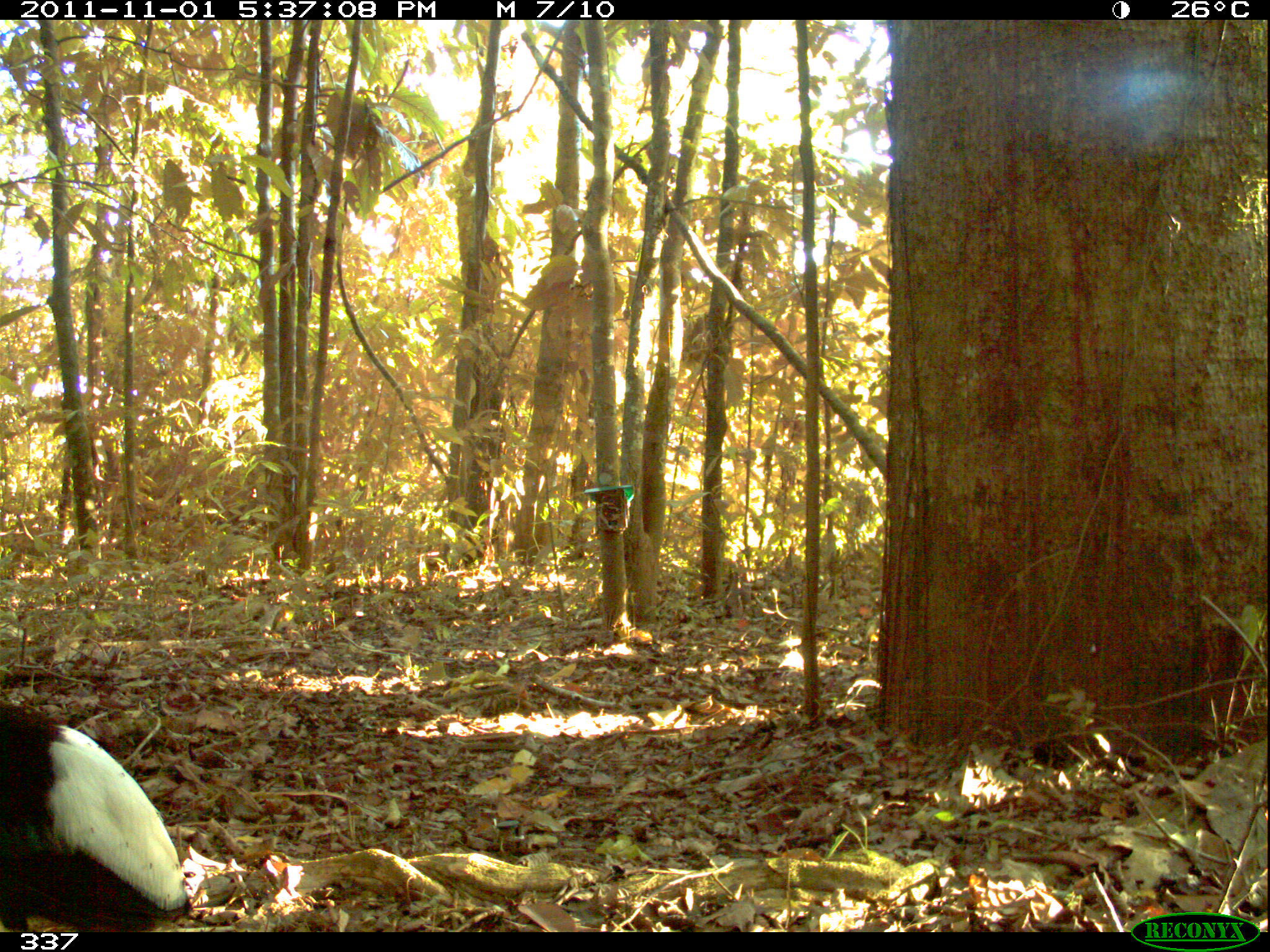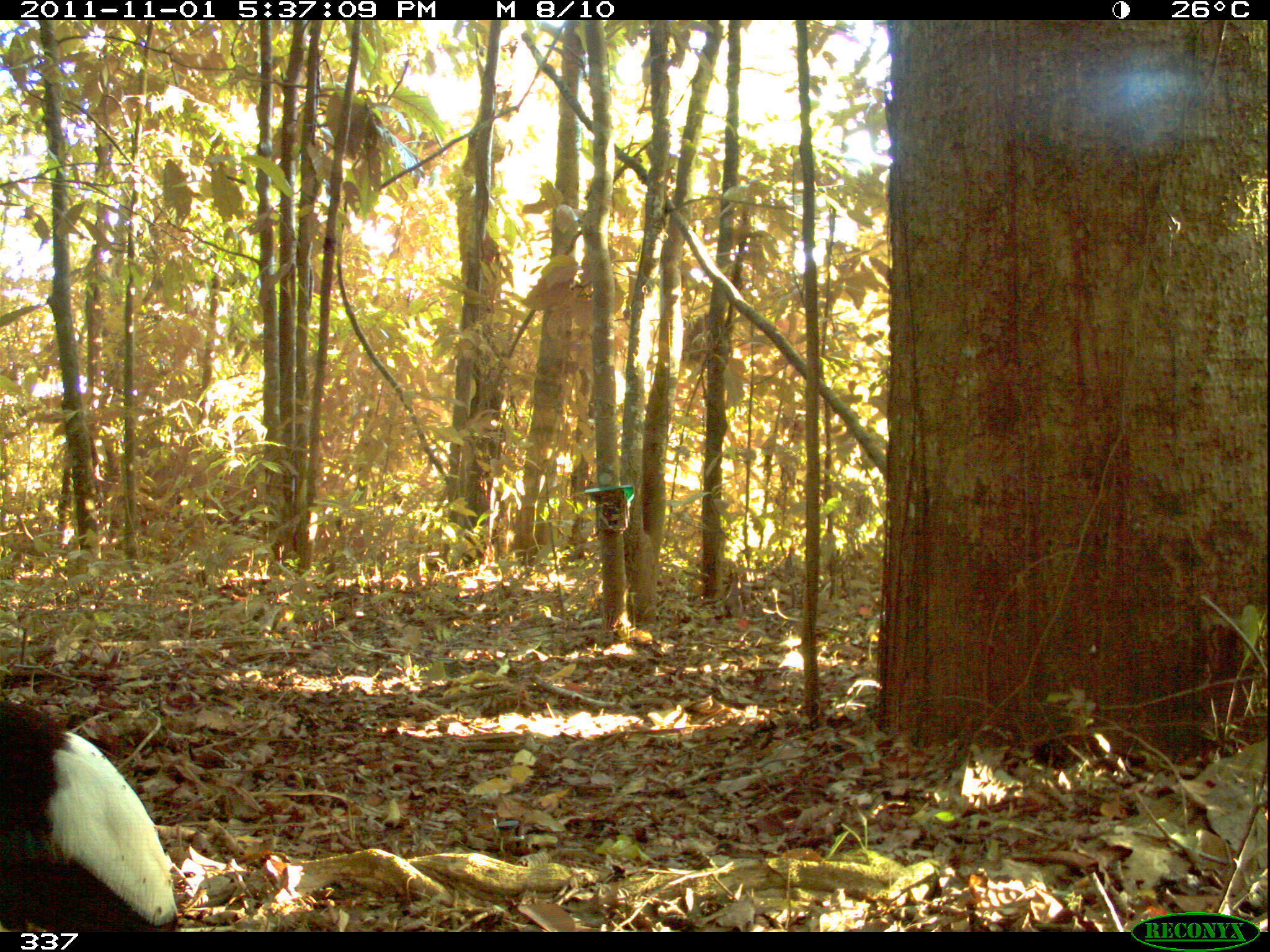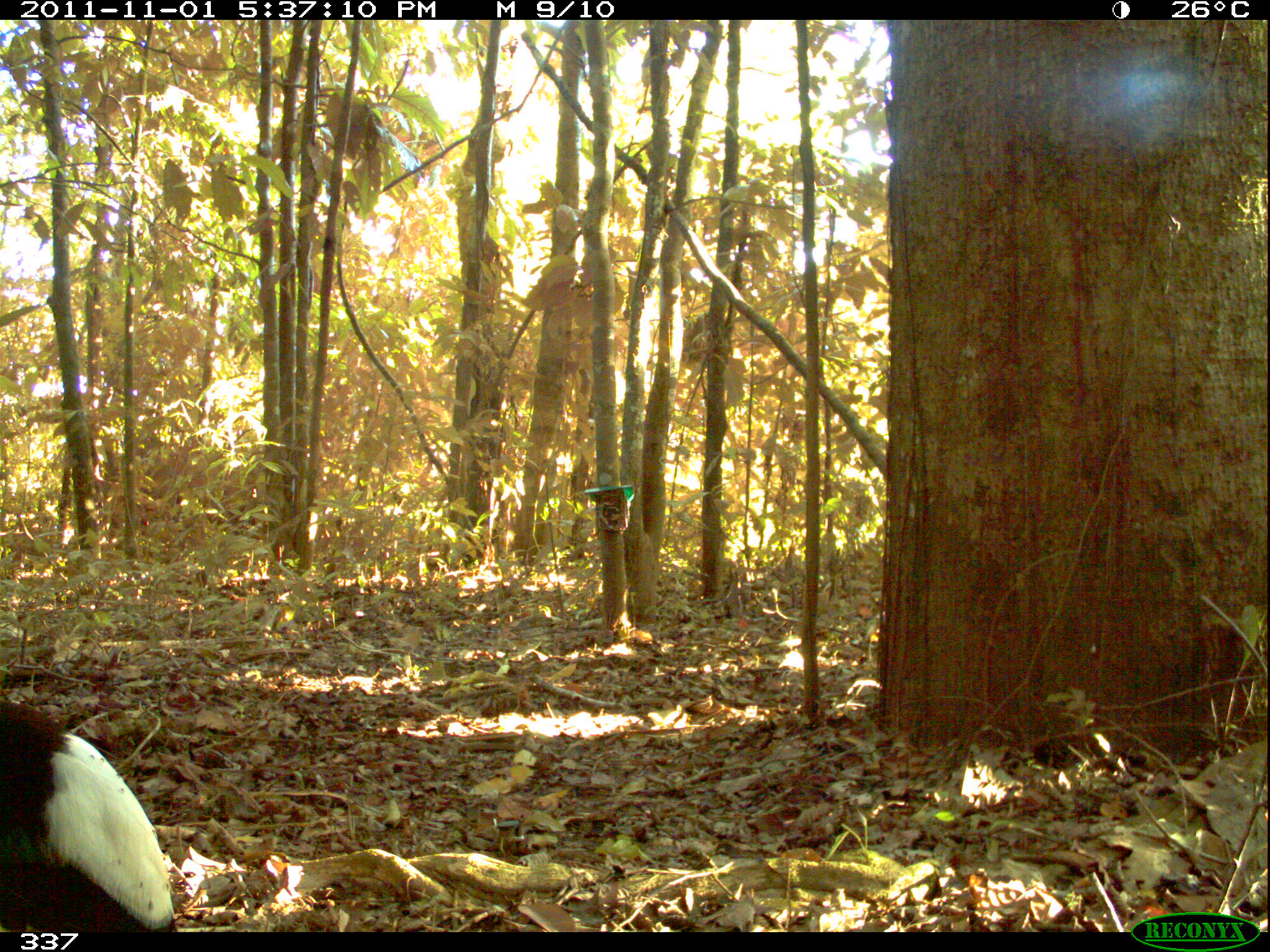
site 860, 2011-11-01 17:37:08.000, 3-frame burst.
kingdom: Animalia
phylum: Chordata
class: Aves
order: Gruiformes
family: Psophiidae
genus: Psophia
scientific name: Psophia leucoptera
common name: pale-winged trumpeter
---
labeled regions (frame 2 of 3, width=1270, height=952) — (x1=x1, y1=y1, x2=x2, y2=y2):
psophia leucoptera: (x1=0, y1=697, x2=179, y2=931)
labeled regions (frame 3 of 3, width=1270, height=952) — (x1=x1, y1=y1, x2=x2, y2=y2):
psophia leucoptera: (x1=1, y1=694, x2=178, y2=931)